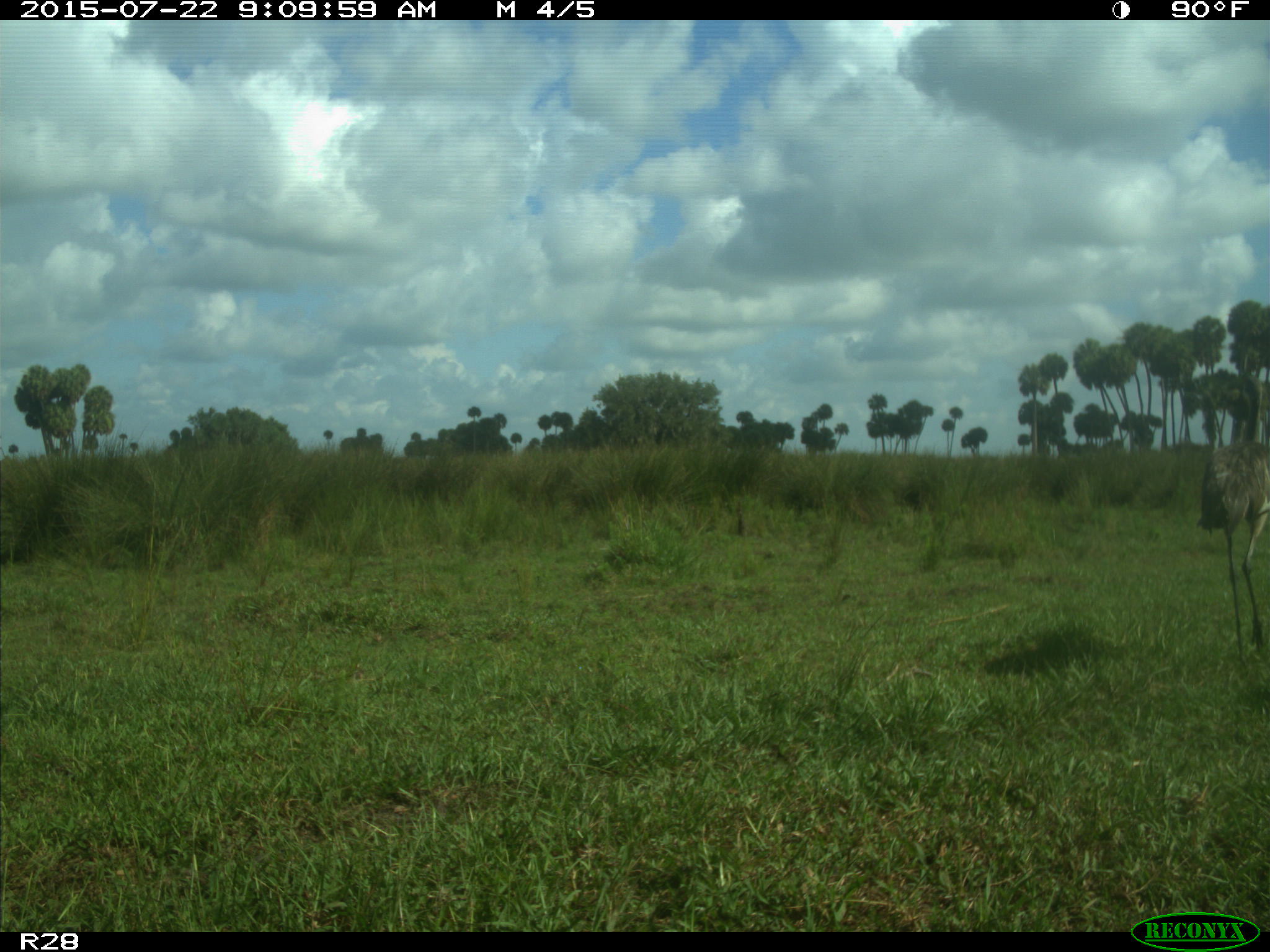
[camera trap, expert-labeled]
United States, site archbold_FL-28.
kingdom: Animalia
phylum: Chordata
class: Aves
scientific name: Aves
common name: birds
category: unidentified bird